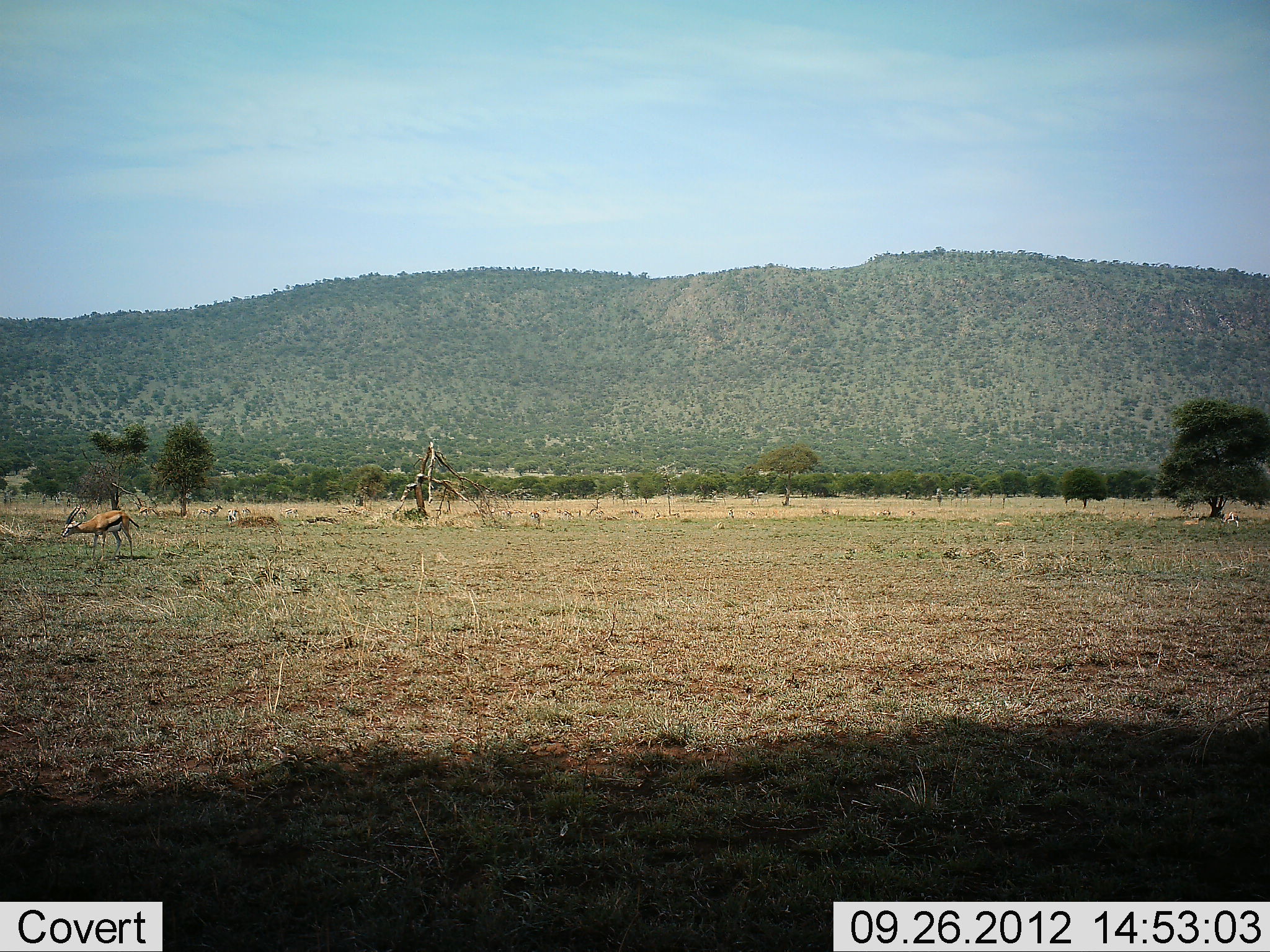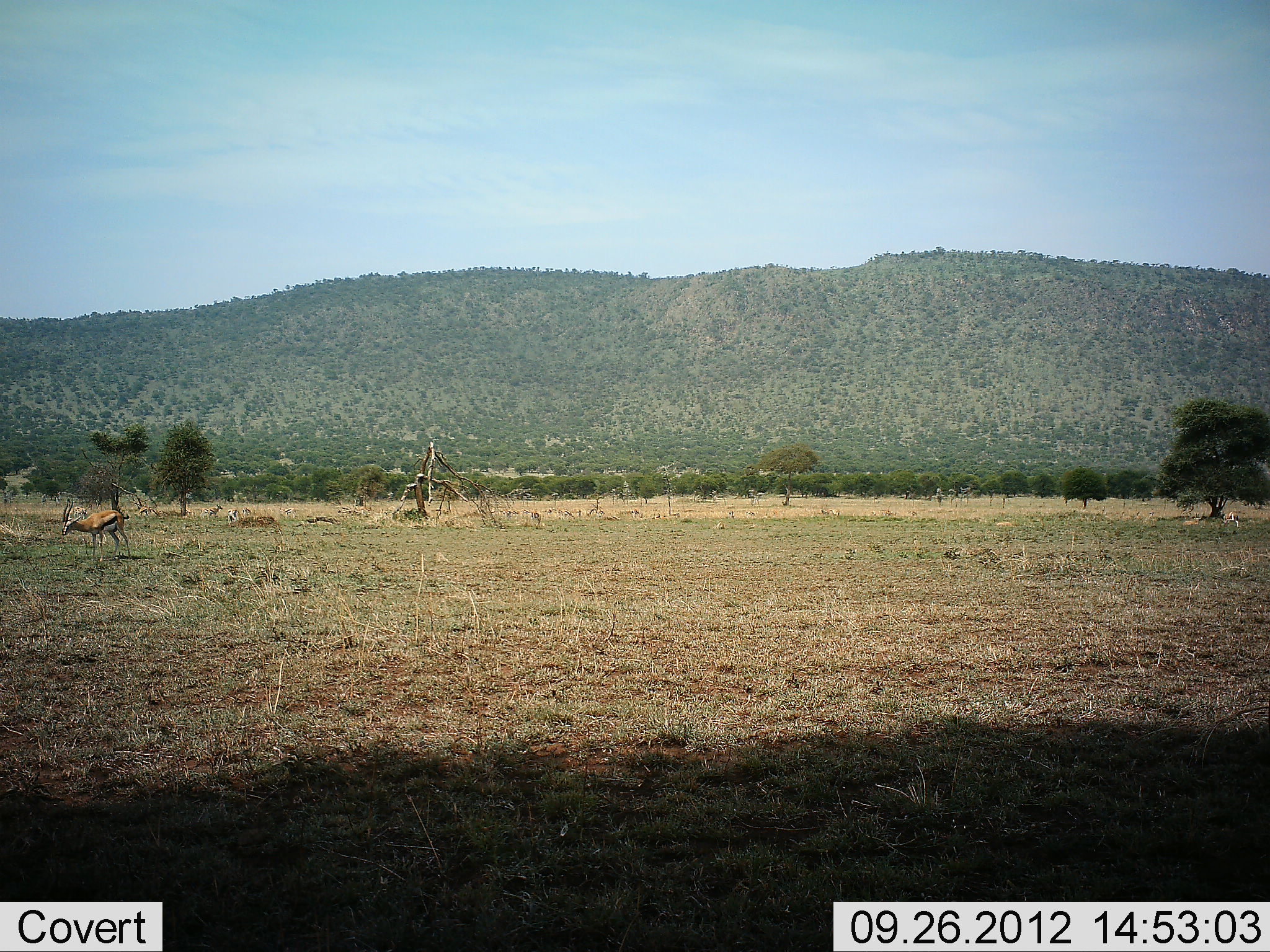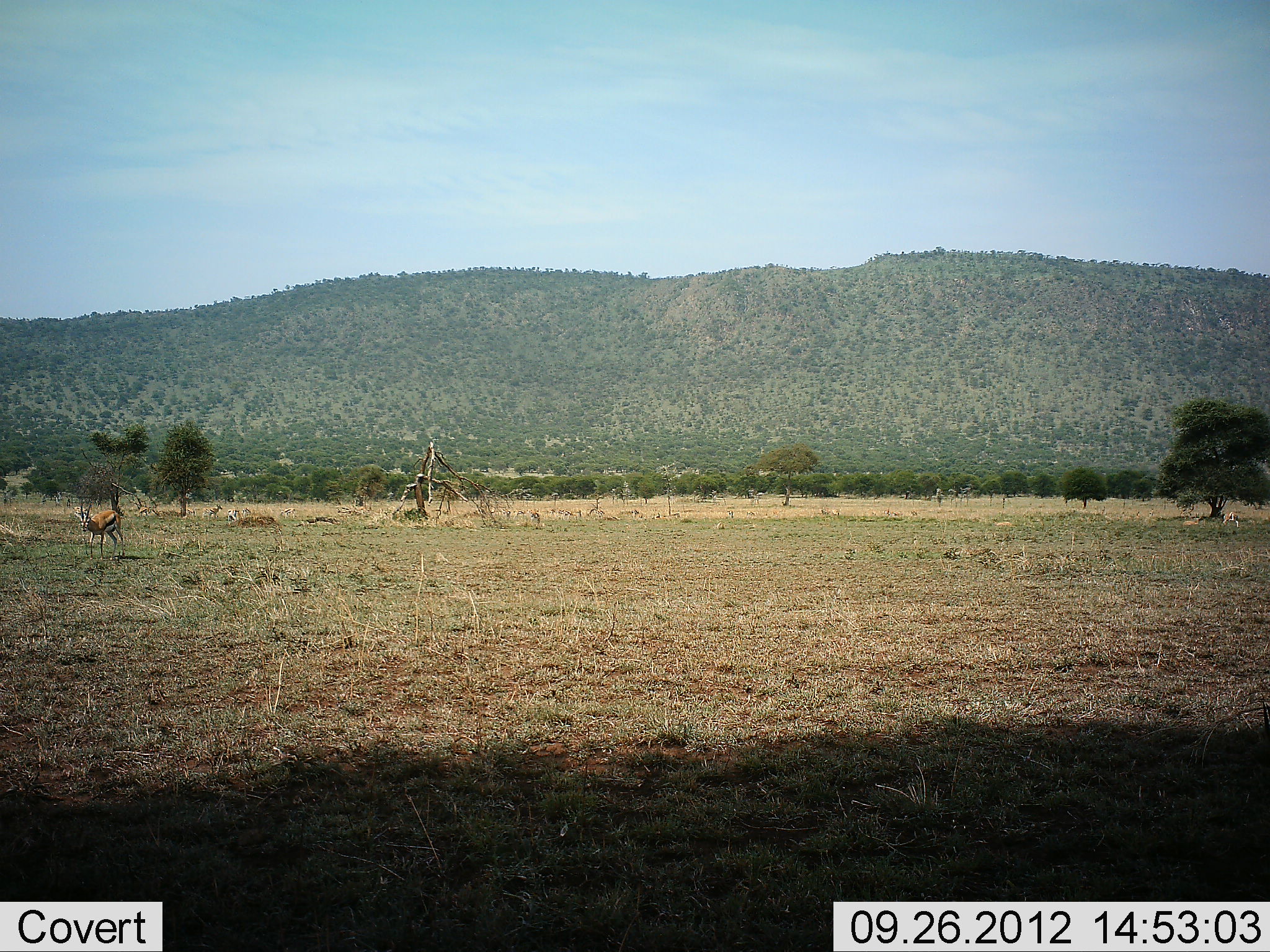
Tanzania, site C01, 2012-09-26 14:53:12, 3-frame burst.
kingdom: Animalia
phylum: Chordata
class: Mammalia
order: Artiodactyla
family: Bovidae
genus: Eudorcas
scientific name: Eudorcas thomsonii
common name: thomson's gazelle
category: gazellethomsons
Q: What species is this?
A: Gazellethomsons (thomson's gazelle) (Eudorcas thomsonii).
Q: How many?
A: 2.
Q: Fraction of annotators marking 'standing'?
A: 50%.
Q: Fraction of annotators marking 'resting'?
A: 20%.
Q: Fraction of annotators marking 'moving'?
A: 10%.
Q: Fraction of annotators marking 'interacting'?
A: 0%.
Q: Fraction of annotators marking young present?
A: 0%.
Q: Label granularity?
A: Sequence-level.